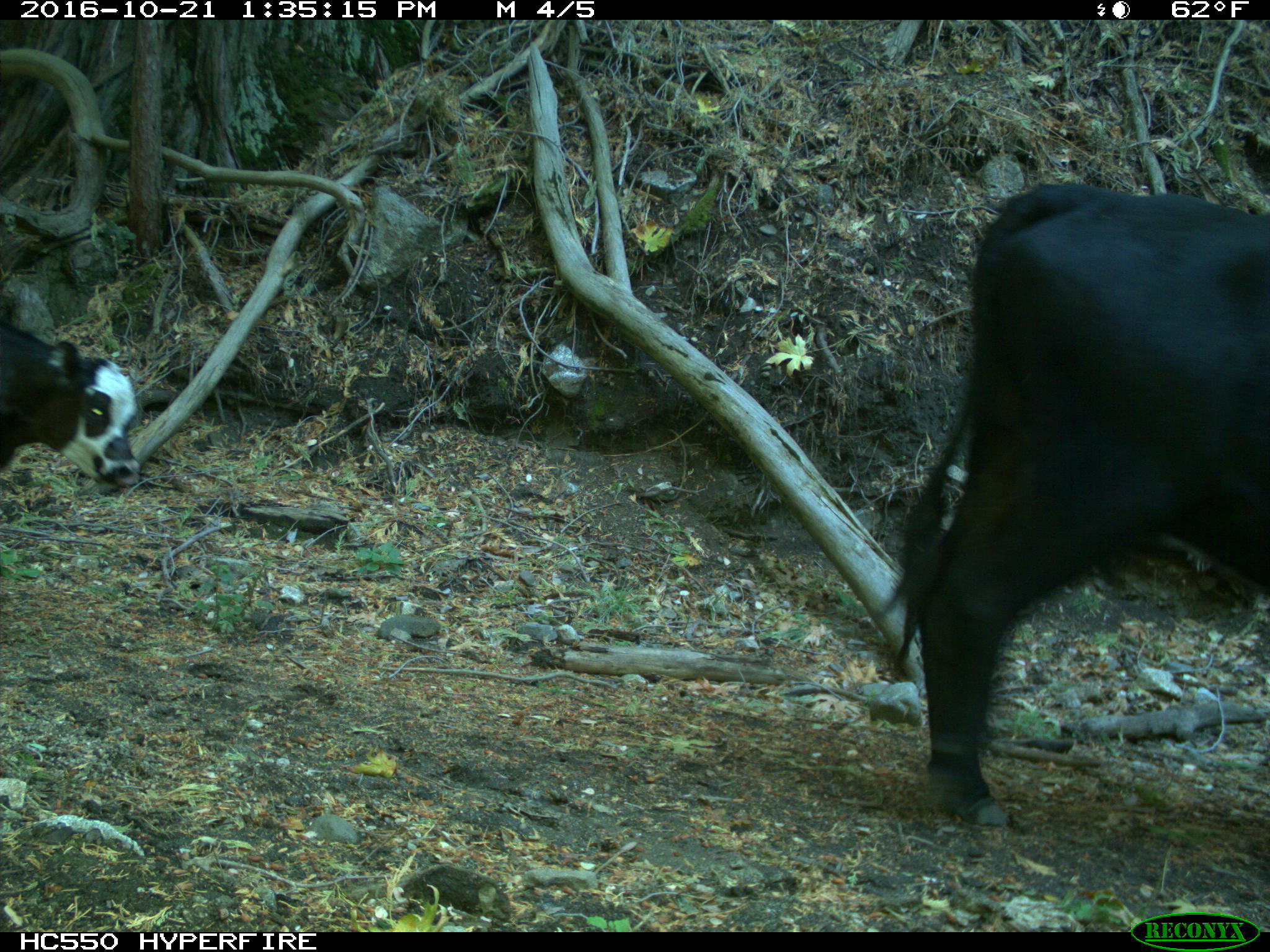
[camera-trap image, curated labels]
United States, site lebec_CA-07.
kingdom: Animalia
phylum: Chordata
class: Mammalia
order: Artiodactyla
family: Bovidae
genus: Bos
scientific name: Bos taurus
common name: domestic cow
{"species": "Bos taurus (domestic cow)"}